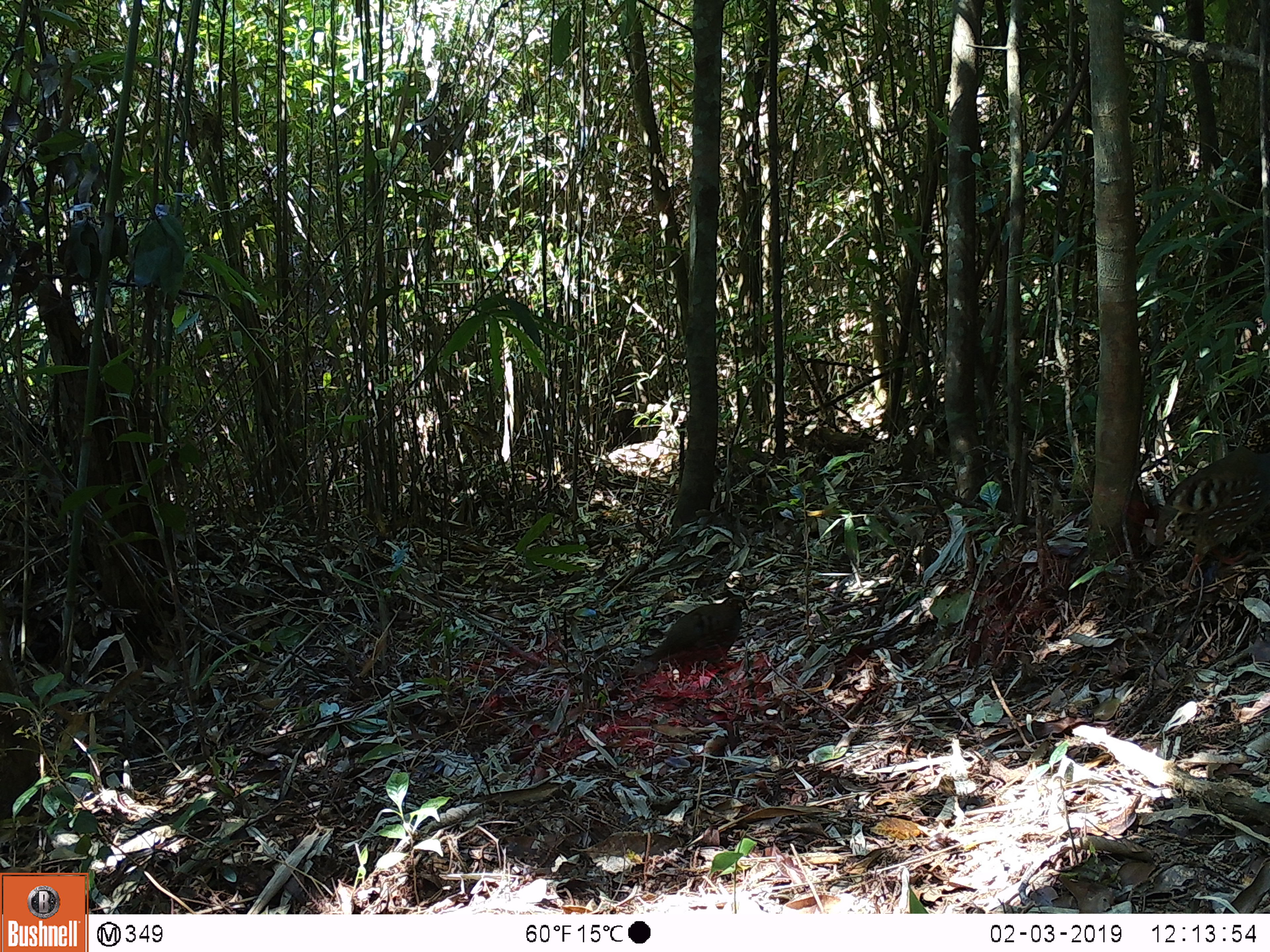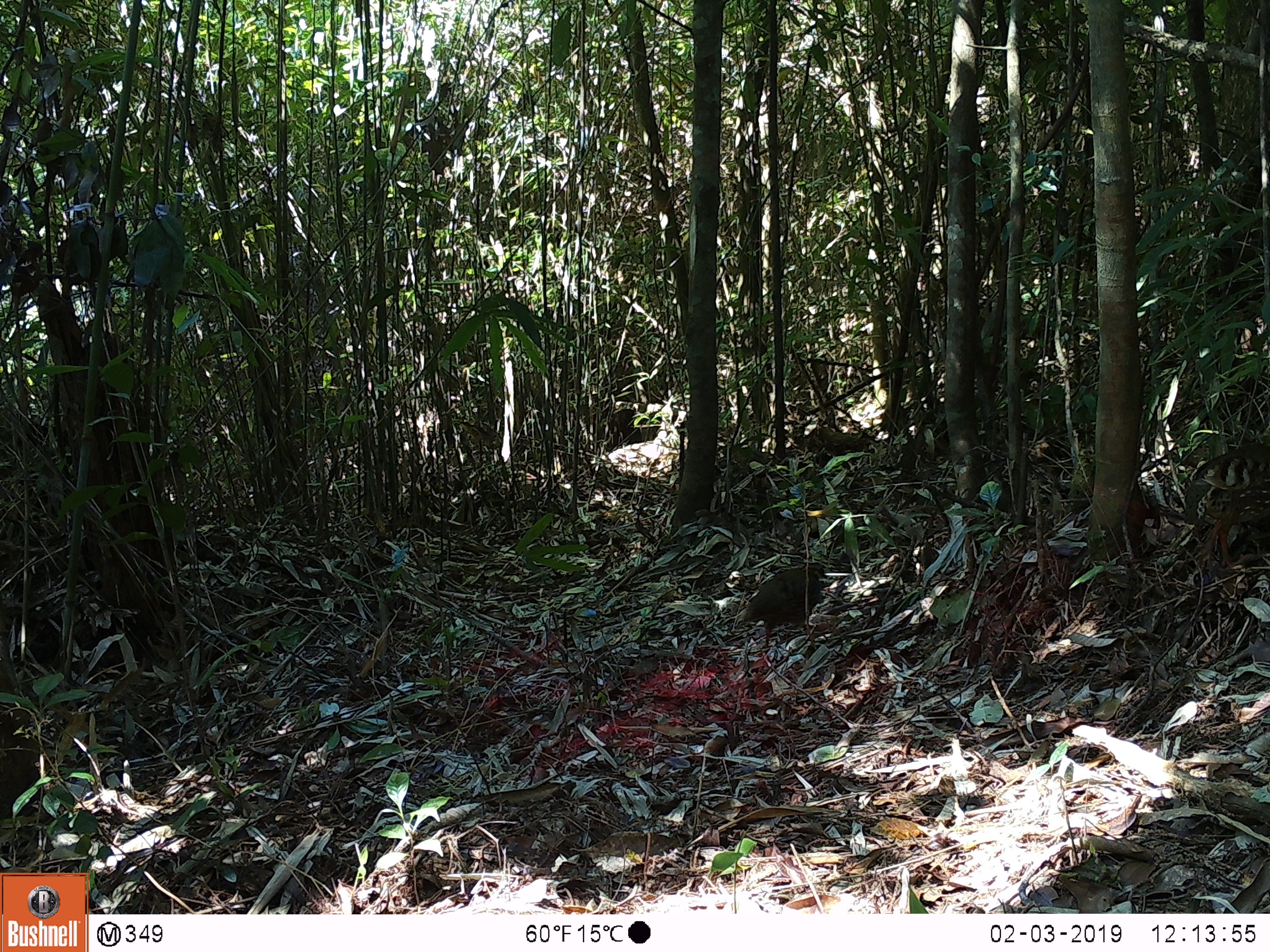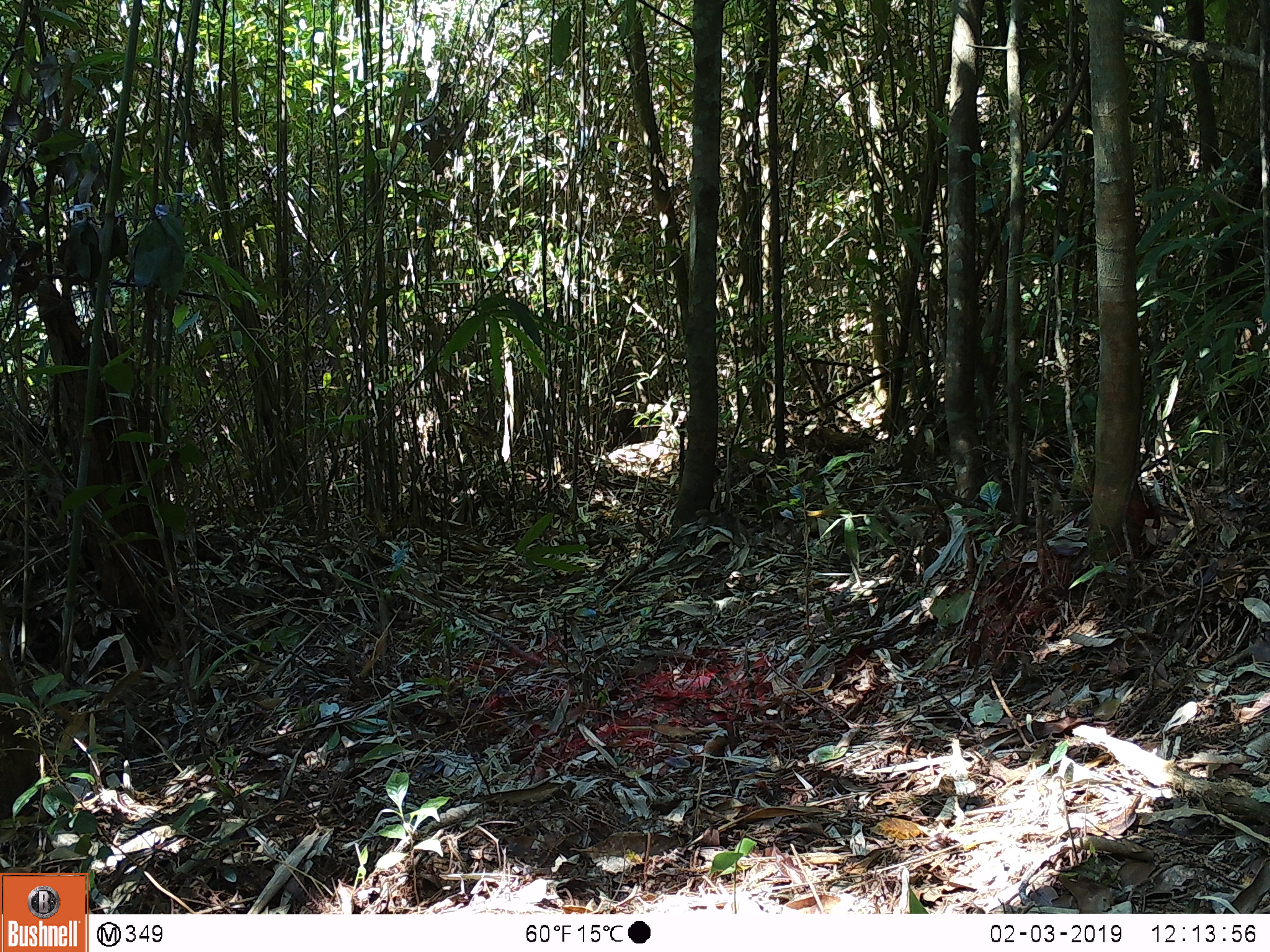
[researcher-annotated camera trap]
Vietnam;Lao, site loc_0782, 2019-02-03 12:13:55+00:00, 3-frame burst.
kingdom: Animalia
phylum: Chordata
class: Aves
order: Galliformes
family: Phasianidae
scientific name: Phasianidae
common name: partridge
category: unidentified partridge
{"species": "unidentified partridge (partridge) (Phasianidae)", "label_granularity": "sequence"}